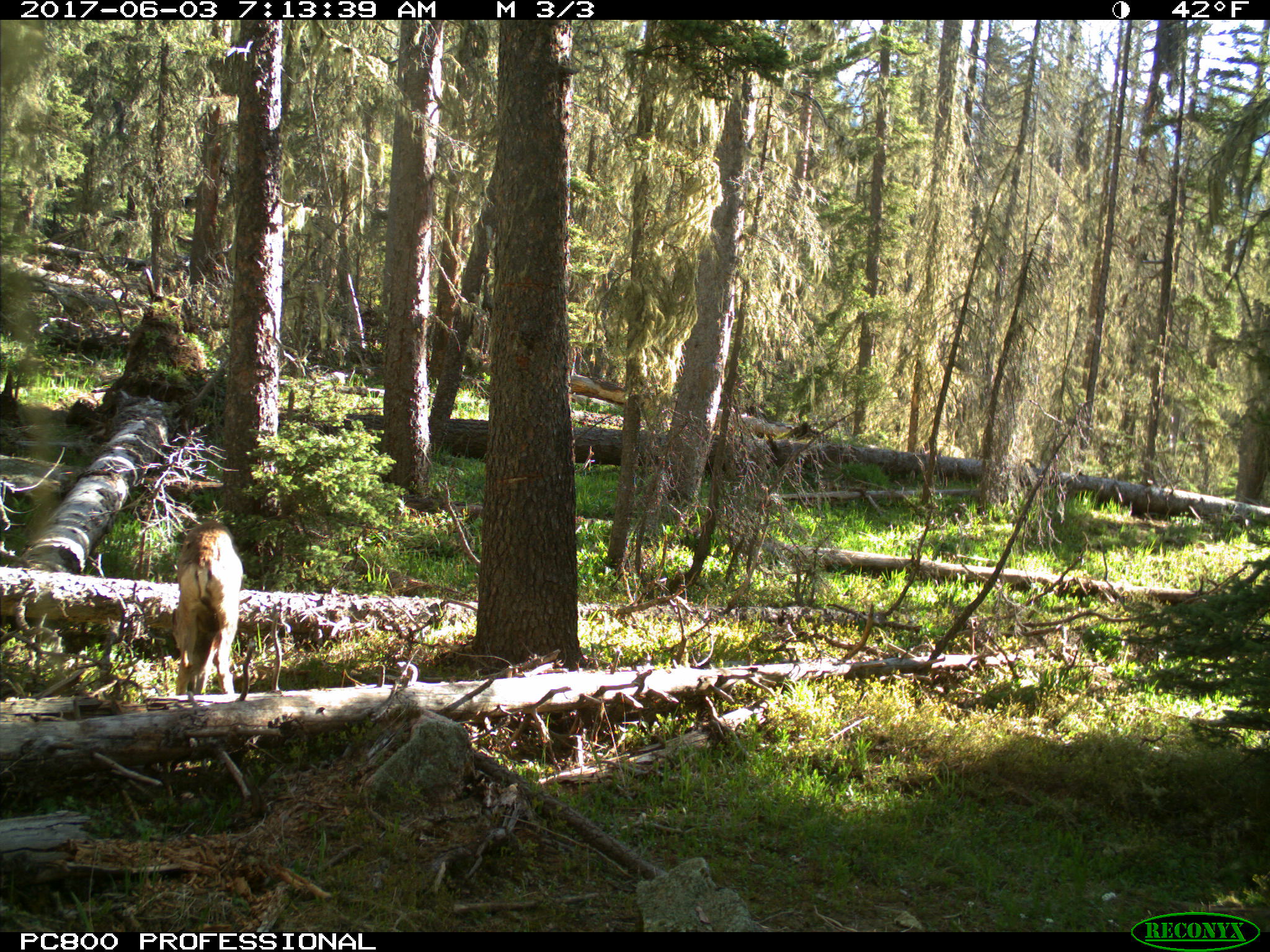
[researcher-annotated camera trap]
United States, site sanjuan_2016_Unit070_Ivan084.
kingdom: Animalia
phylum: Chordata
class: Mammalia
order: Artiodactyla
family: Cervidae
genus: Odocoileus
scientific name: Odocoileus hemionus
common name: mule deer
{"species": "Odocoileus hemionus (mule deer)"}